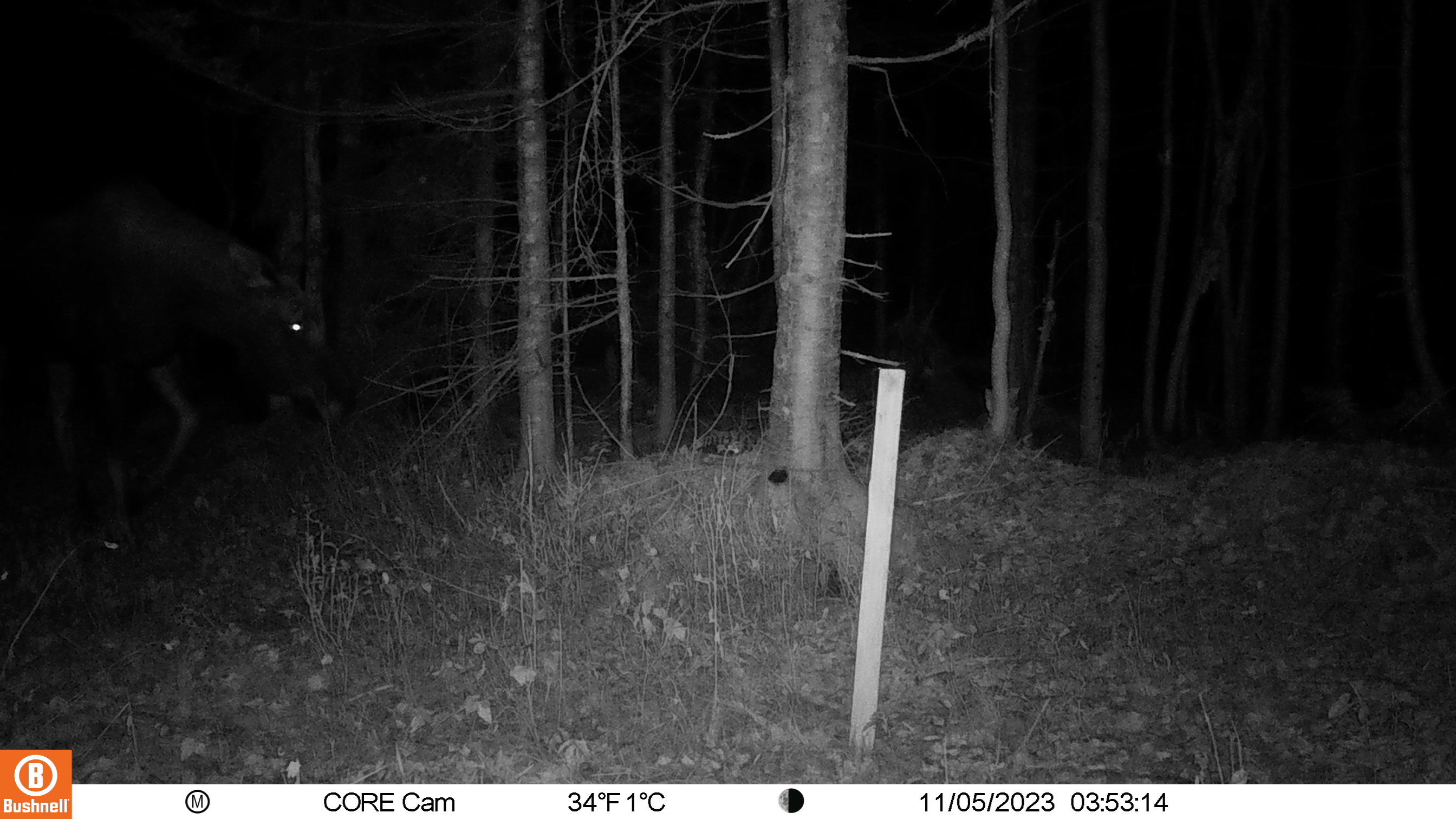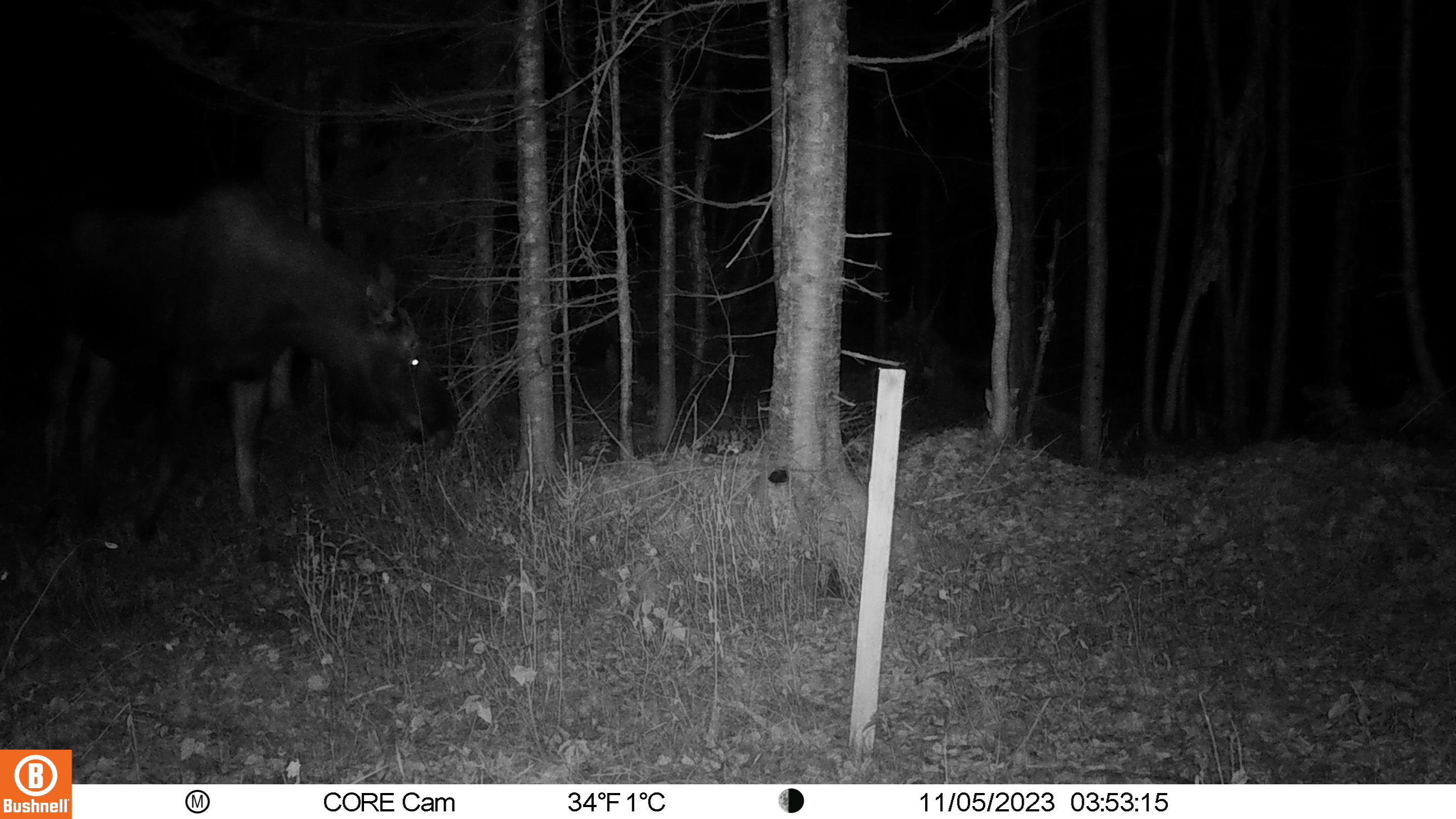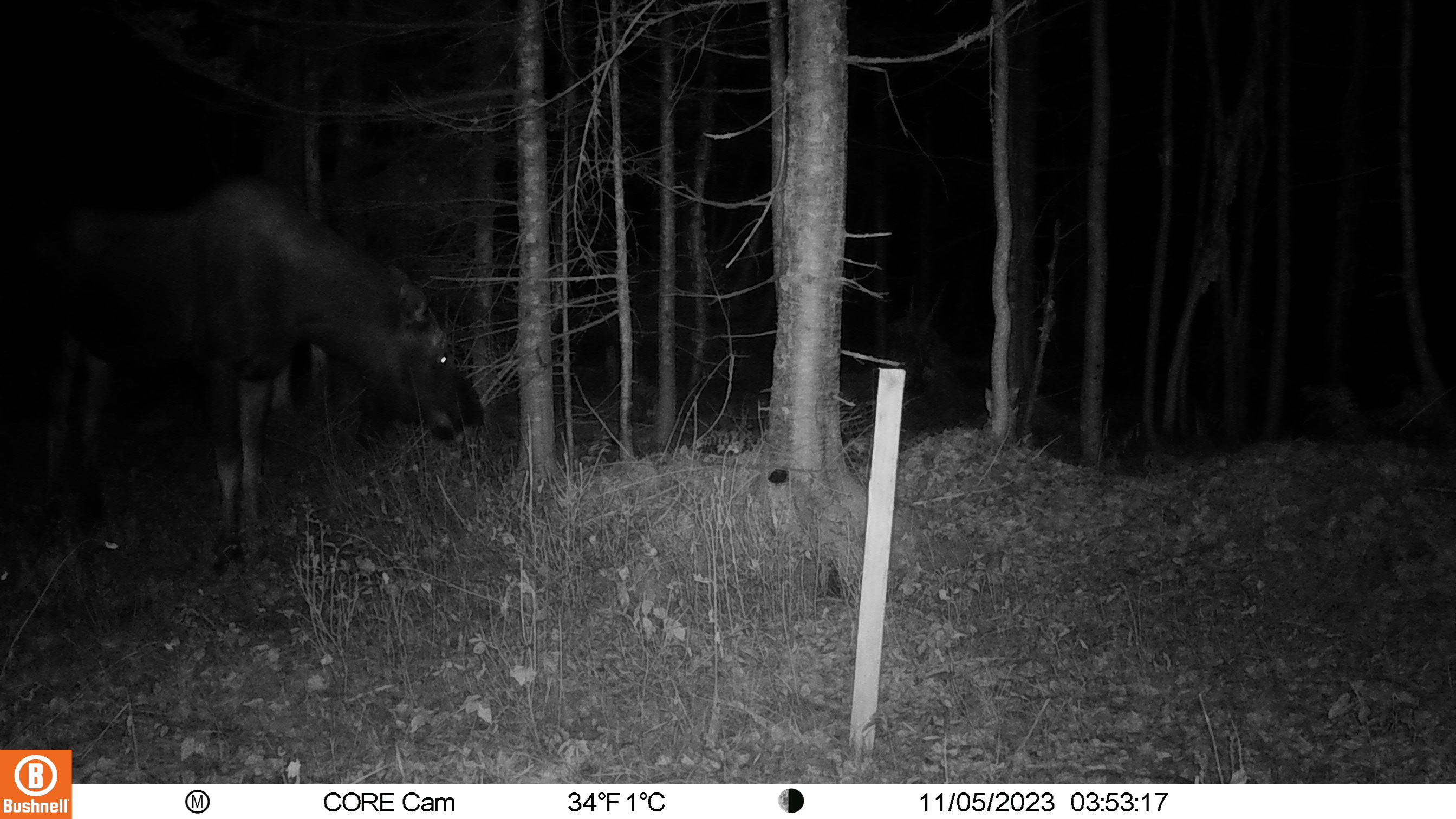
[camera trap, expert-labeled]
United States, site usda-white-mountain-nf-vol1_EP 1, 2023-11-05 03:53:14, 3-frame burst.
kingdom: Animalia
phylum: Chordata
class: Mammalia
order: Artiodactyla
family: Cervidae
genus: Alces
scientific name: Alces alces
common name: moose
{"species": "moose (Alces alces)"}